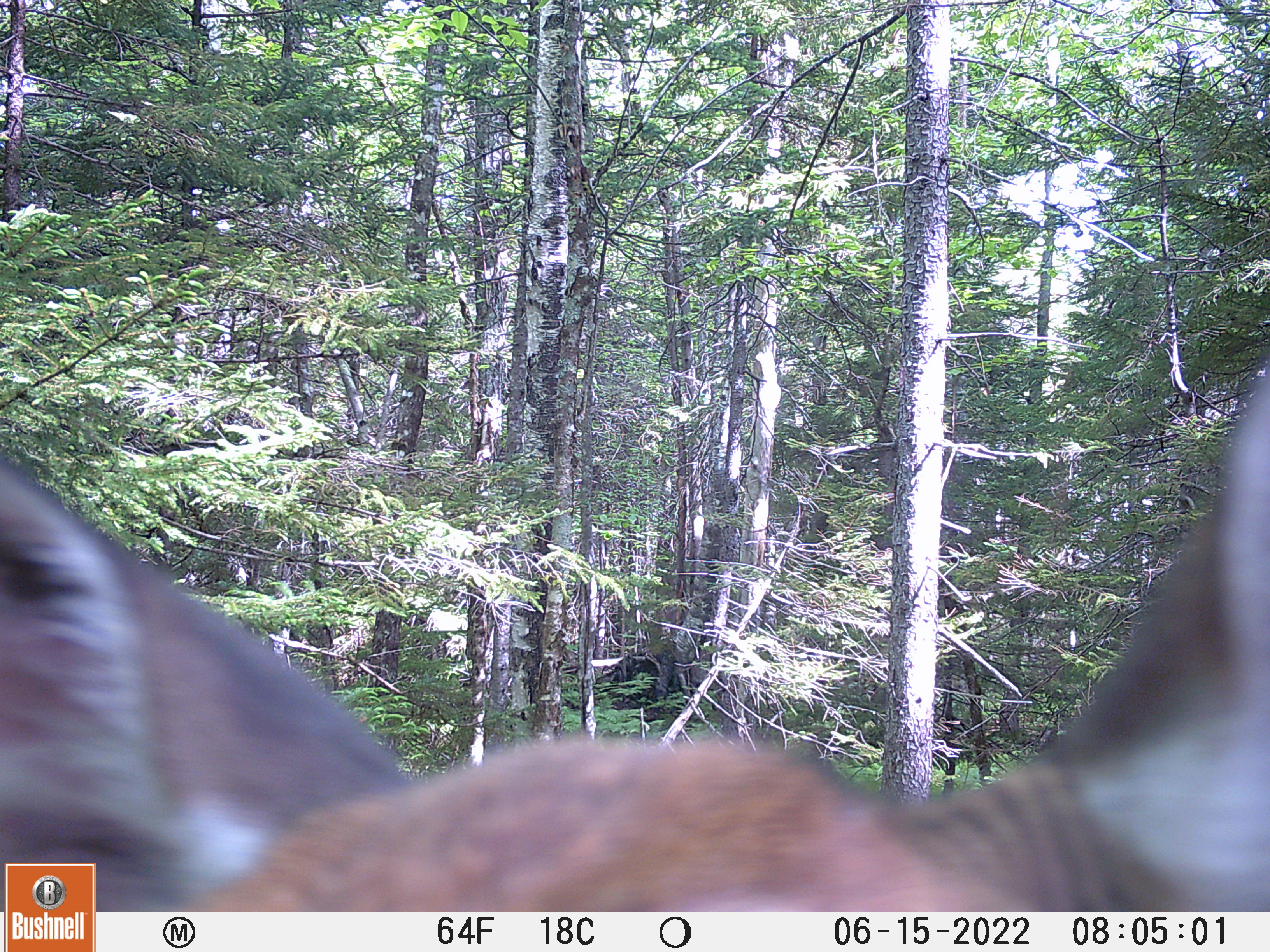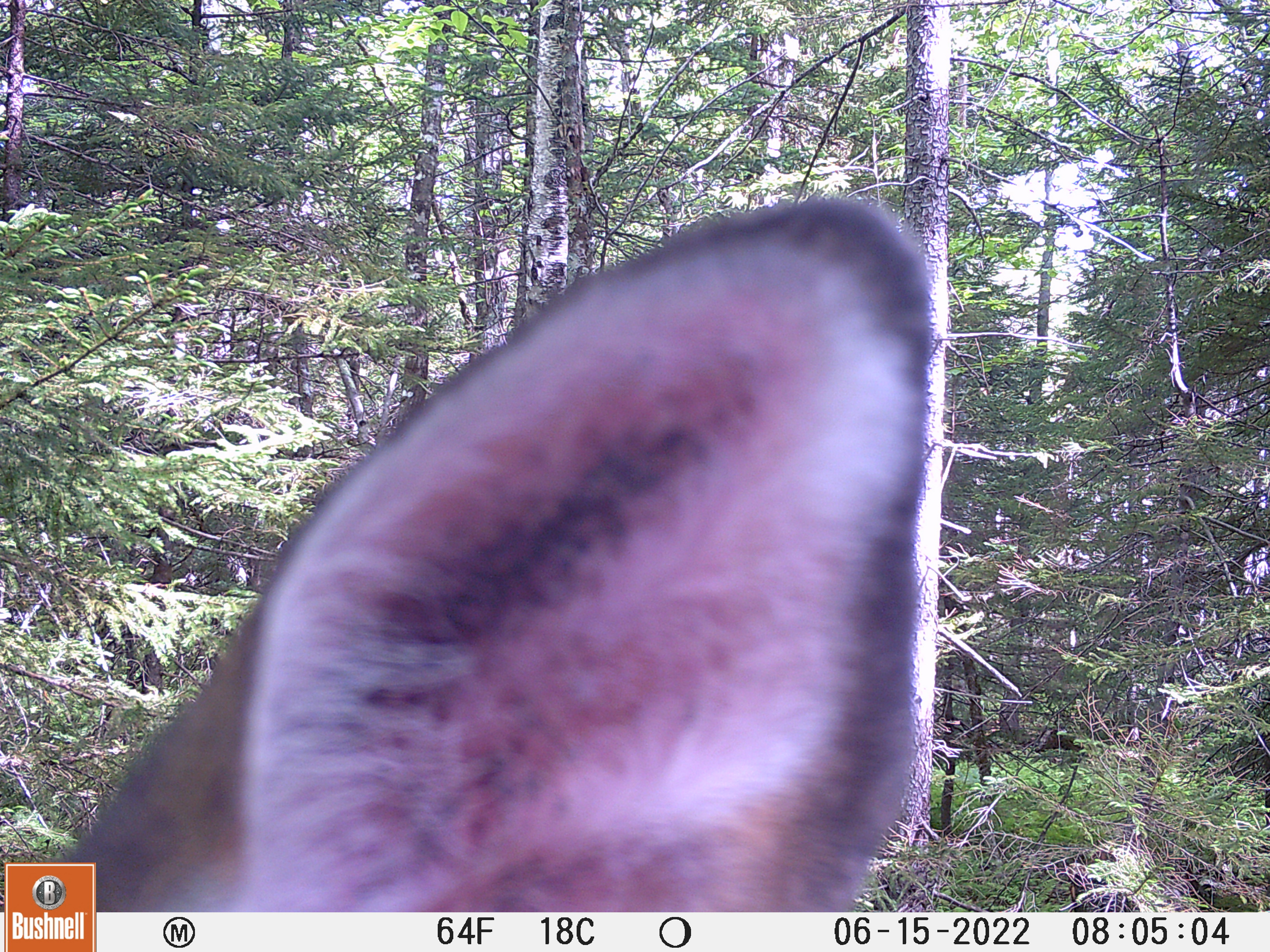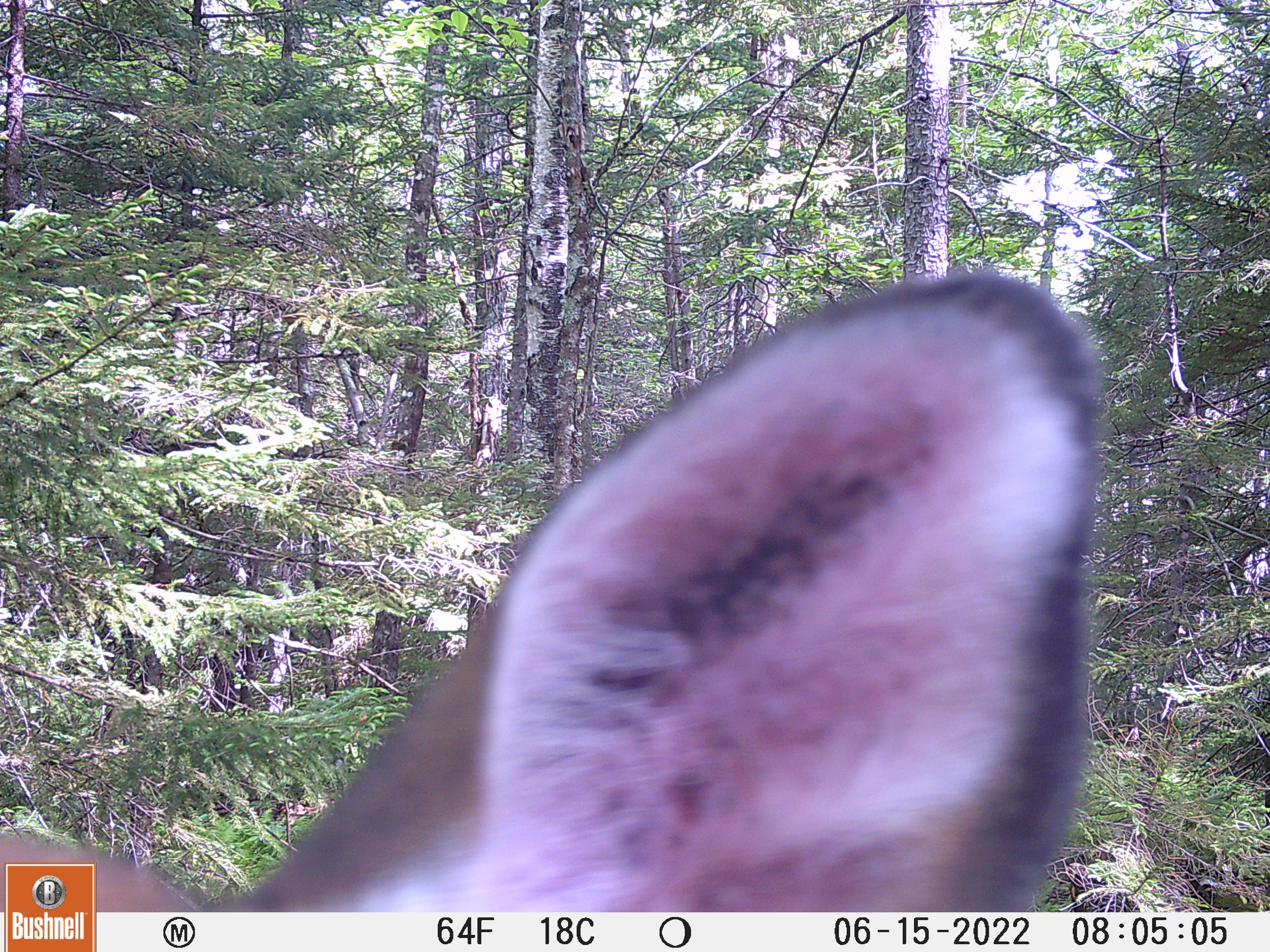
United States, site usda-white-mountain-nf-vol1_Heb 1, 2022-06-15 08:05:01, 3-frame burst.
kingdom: Animalia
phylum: Chordata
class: Mammalia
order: Artiodactyla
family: Cervidae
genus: Odocoileus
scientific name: Odocoileus virginianus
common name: white-tailed deer